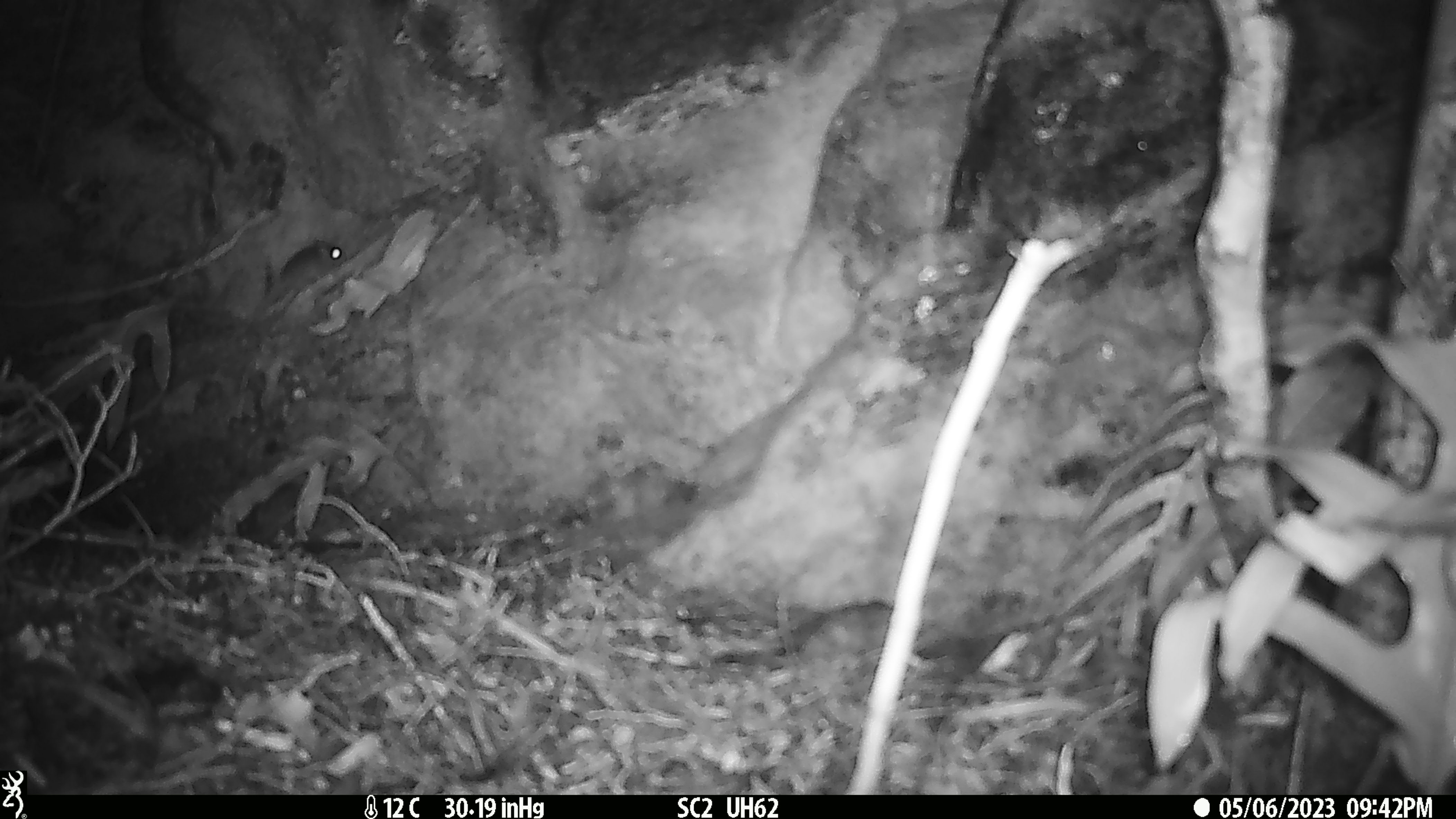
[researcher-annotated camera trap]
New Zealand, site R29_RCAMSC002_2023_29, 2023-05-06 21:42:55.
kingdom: Animalia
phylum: Chordata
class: Mammalia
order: Rodentia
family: Muridae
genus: Mus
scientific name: Mus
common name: mouse